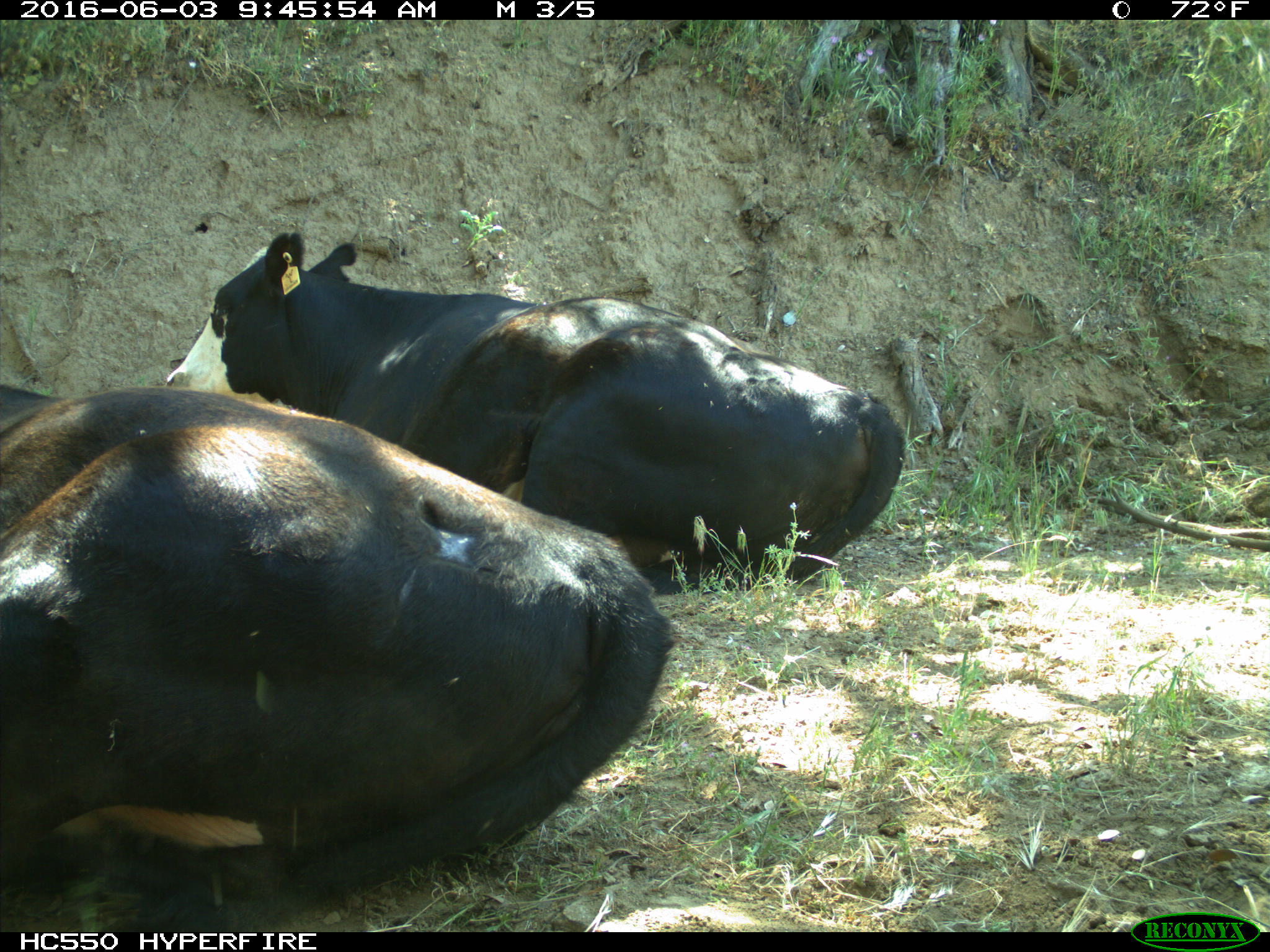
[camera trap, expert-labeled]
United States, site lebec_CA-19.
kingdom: Animalia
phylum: Chordata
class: Mammalia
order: Artiodactyla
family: Bovidae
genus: Bos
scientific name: Bos taurus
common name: domestic cow